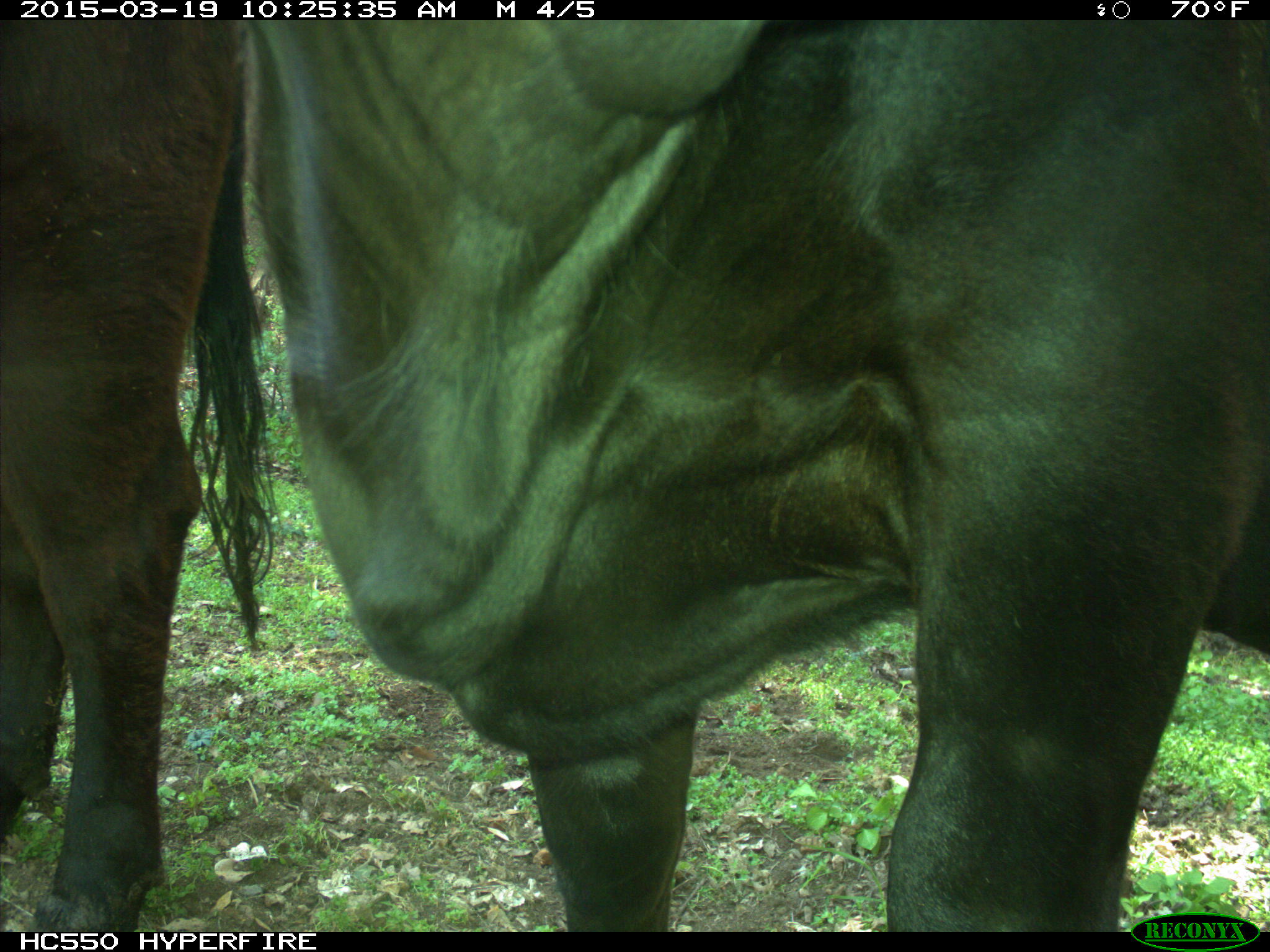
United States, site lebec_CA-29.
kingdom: Animalia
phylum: Chordata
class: Mammalia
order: Artiodactyla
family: Bovidae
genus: Bos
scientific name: Bos taurus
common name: domestic cow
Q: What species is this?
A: Bos taurus (domestic cow).